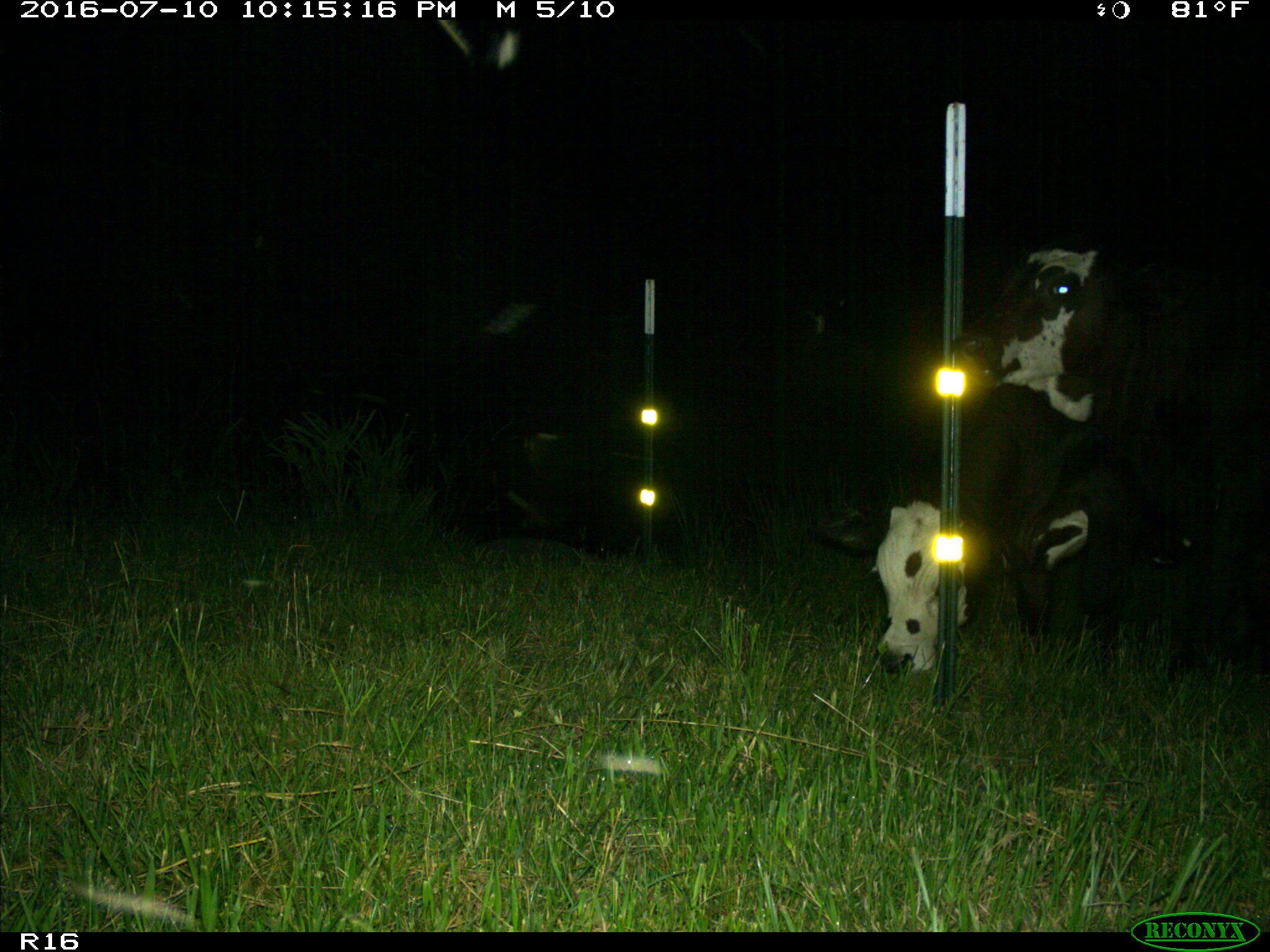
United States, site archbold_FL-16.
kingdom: Animalia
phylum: Chordata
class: Mammalia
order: Artiodactyla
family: Bovidae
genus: Bos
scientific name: Bos taurus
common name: domestic cow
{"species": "Bos taurus (domestic cow)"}